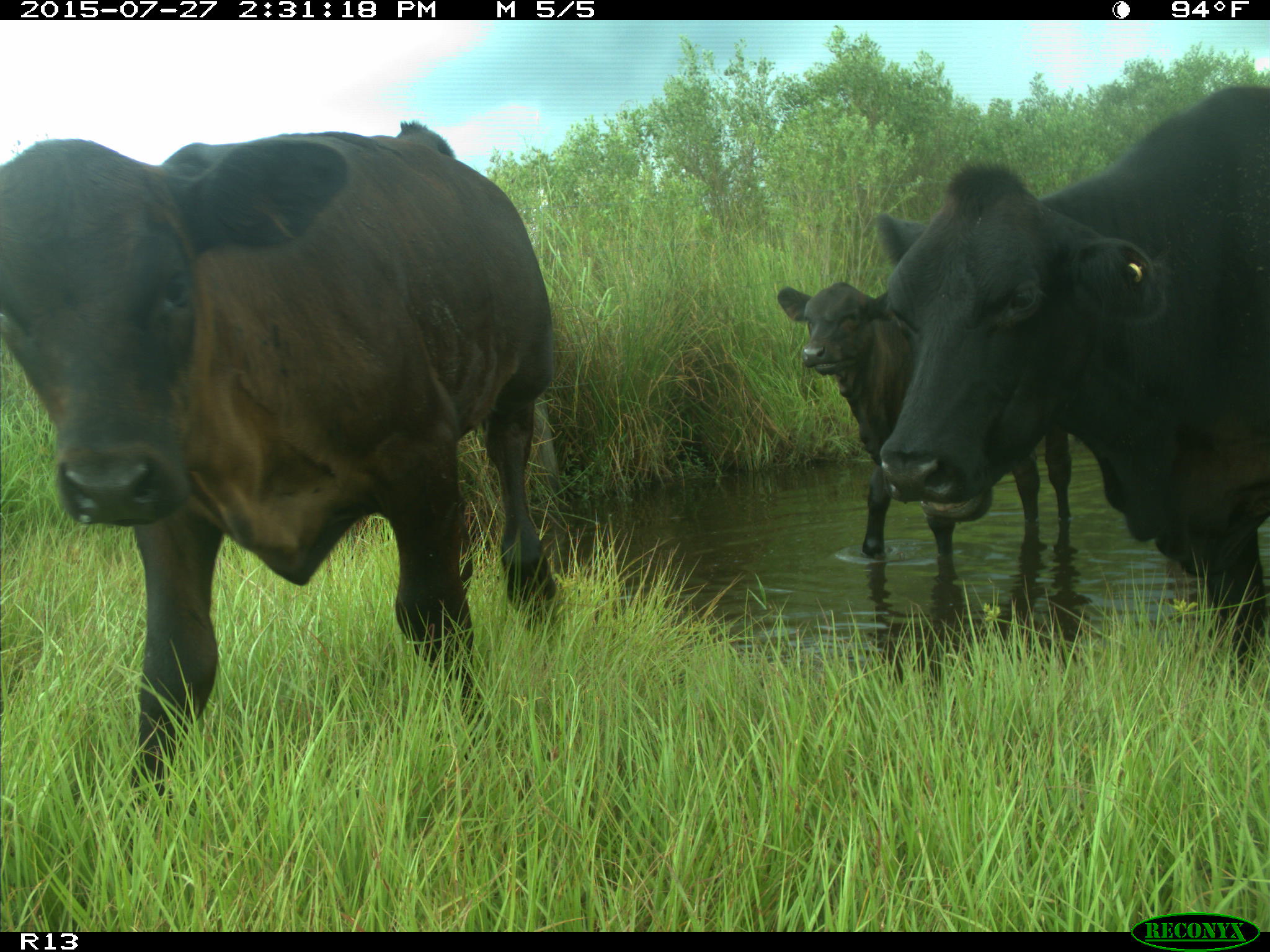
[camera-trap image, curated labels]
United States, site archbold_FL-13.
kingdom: Animalia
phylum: Chordata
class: Mammalia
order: Artiodactyla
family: Bovidae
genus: Bos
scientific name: Bos taurus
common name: domestic cow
Bos taurus (domestic cow).